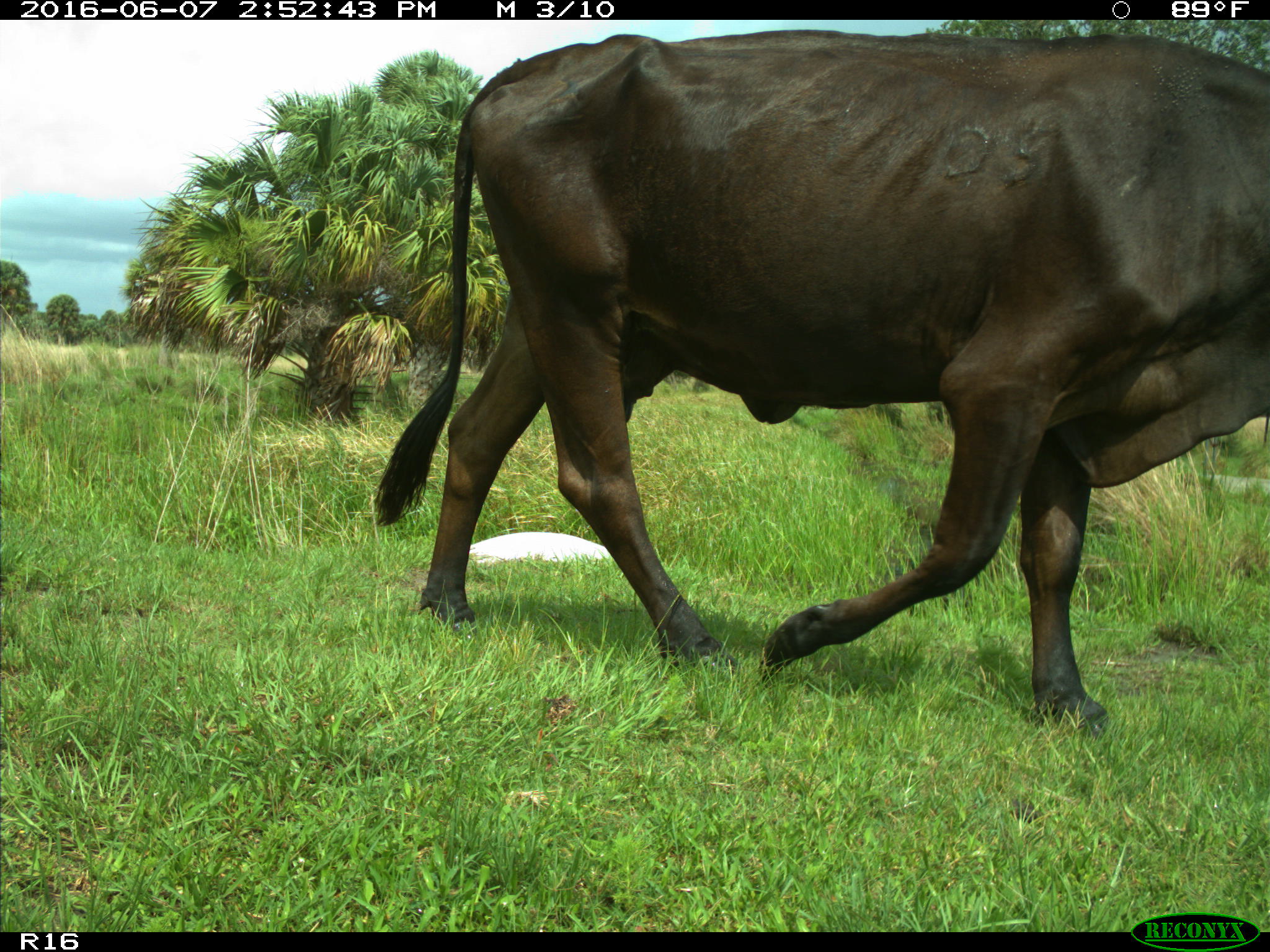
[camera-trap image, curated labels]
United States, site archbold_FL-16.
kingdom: Animalia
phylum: Chordata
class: Mammalia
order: Artiodactyla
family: Bovidae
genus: Bos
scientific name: Bos taurus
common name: domestic cow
Bos taurus (domestic cow).